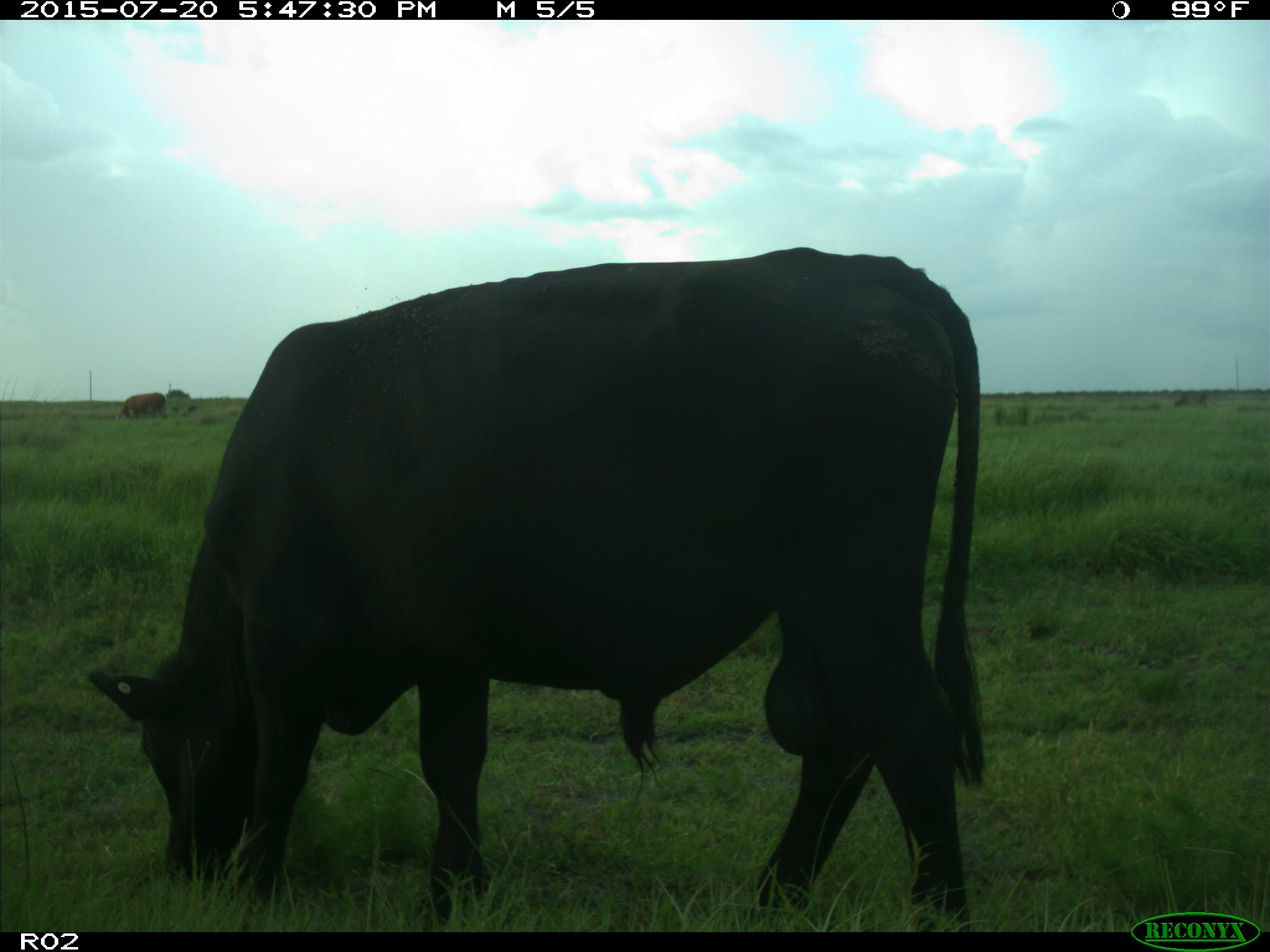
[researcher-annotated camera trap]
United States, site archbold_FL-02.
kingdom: Animalia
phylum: Chordata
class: Mammalia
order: Artiodactyla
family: Bovidae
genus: Bos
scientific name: Bos taurus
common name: domestic cow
Bos taurus (domestic cow).